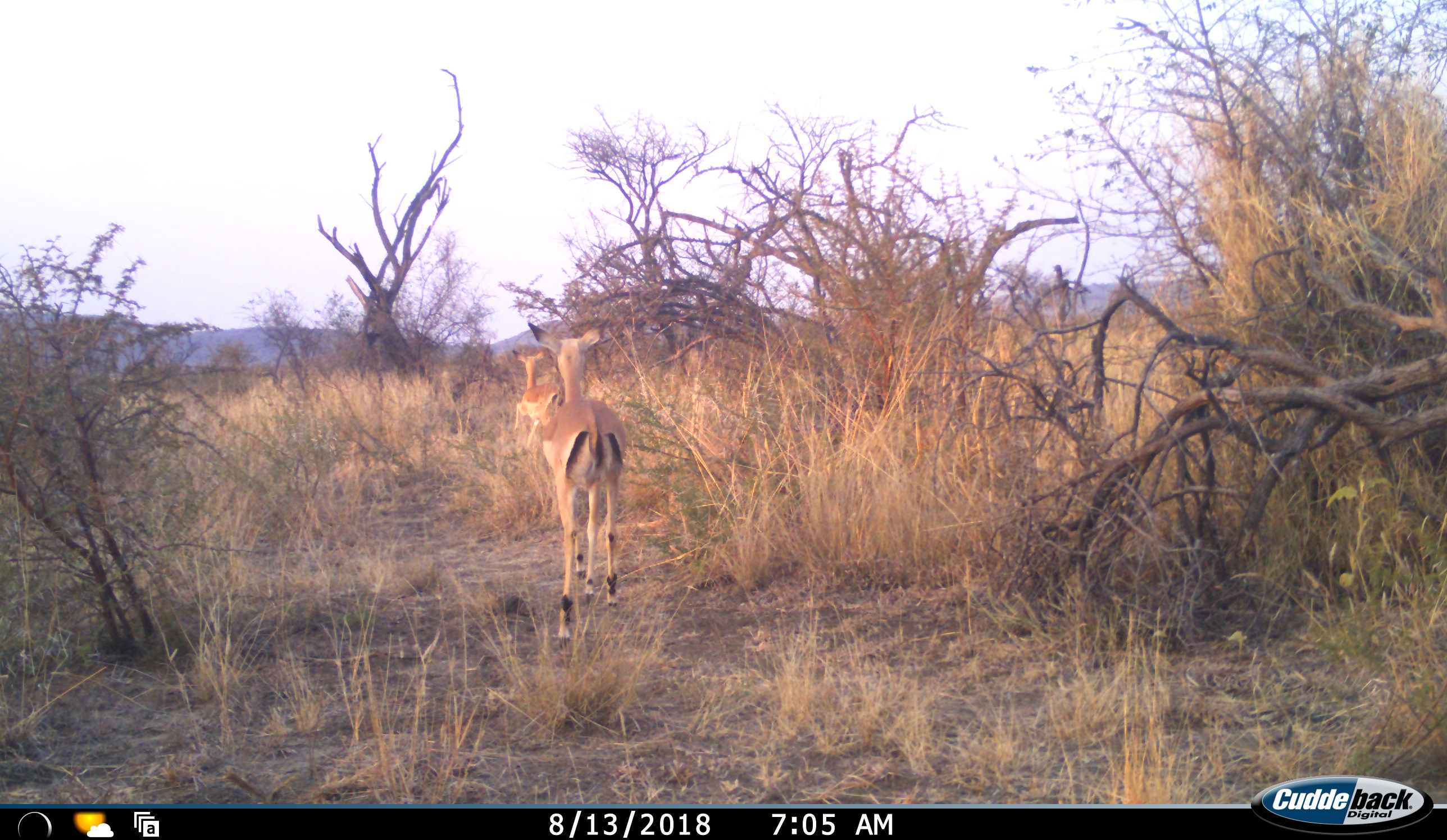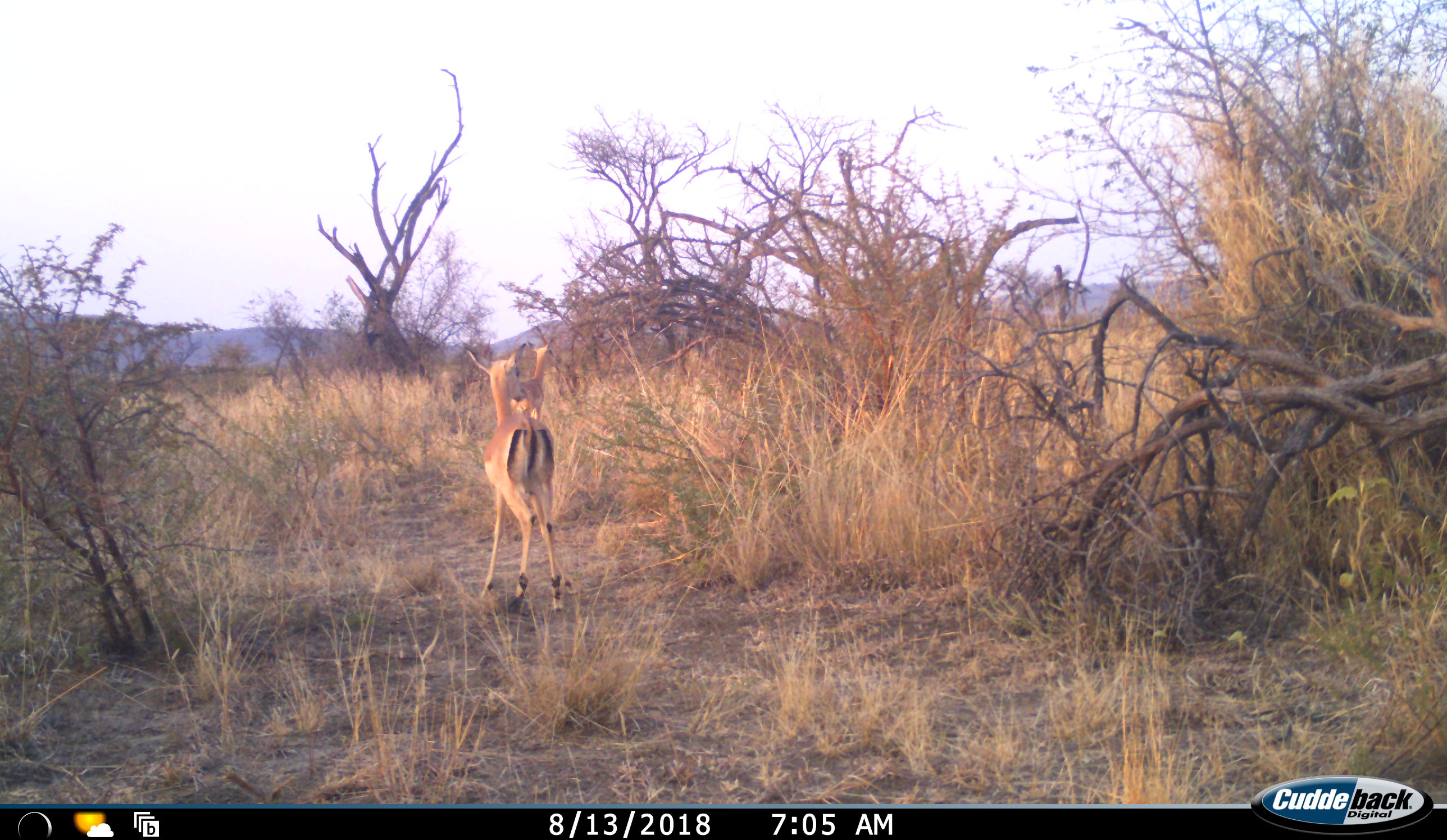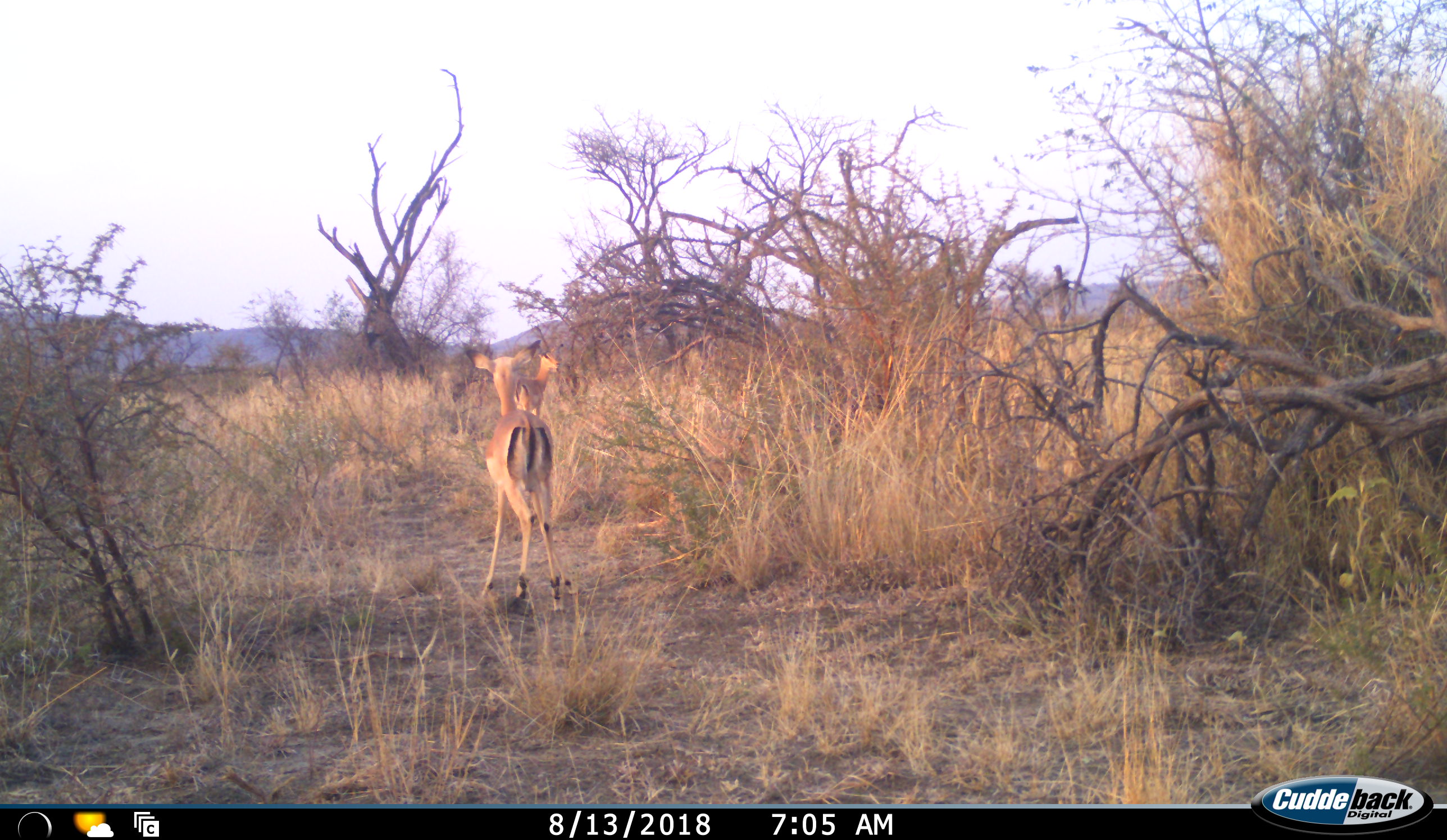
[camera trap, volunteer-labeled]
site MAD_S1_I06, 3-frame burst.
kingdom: Animalia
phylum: Chordata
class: Mammalia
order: Artiodactyla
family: Bovidae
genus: Aepyceros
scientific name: Aepyceros melampus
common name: impala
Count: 2.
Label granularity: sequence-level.